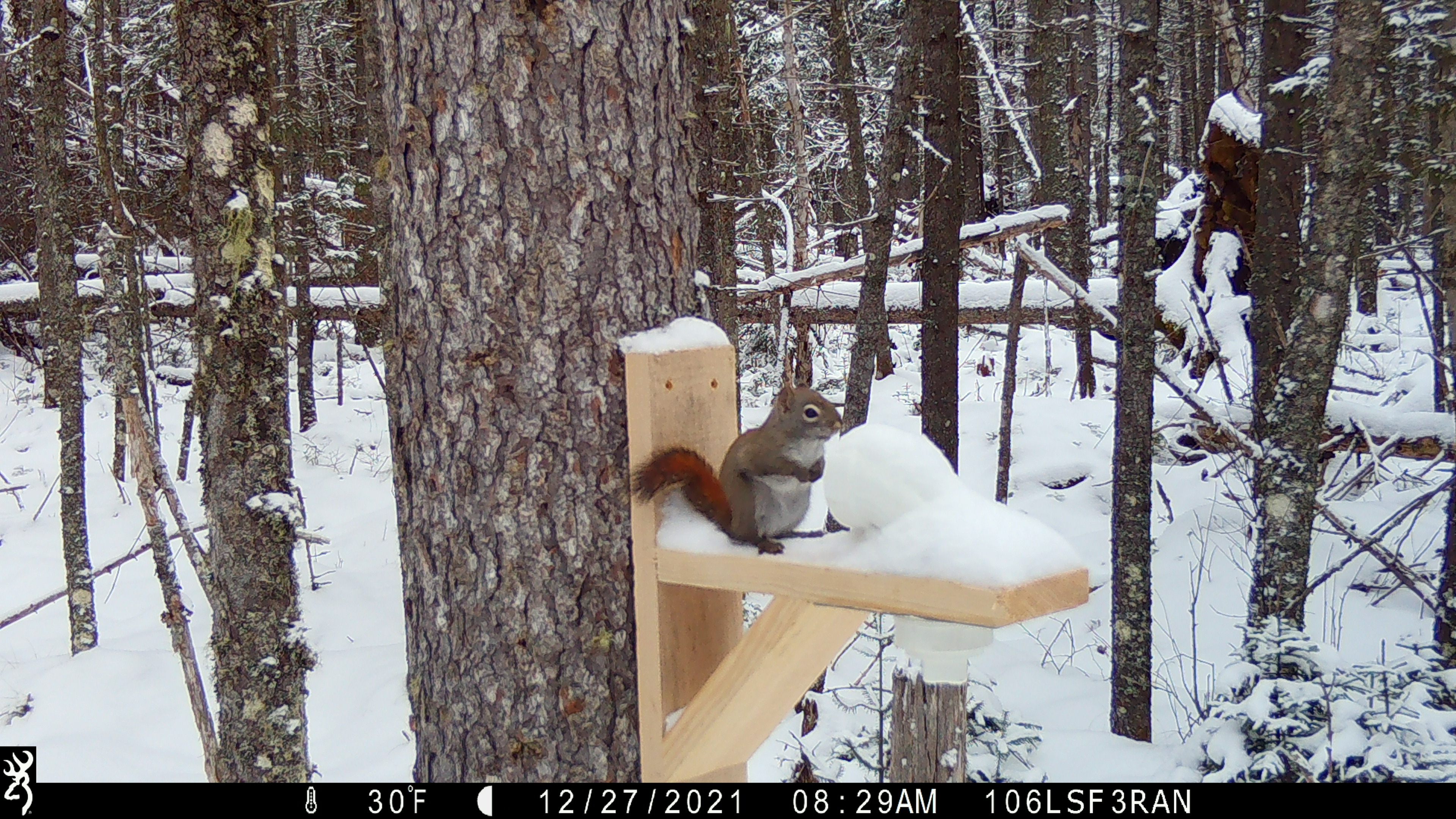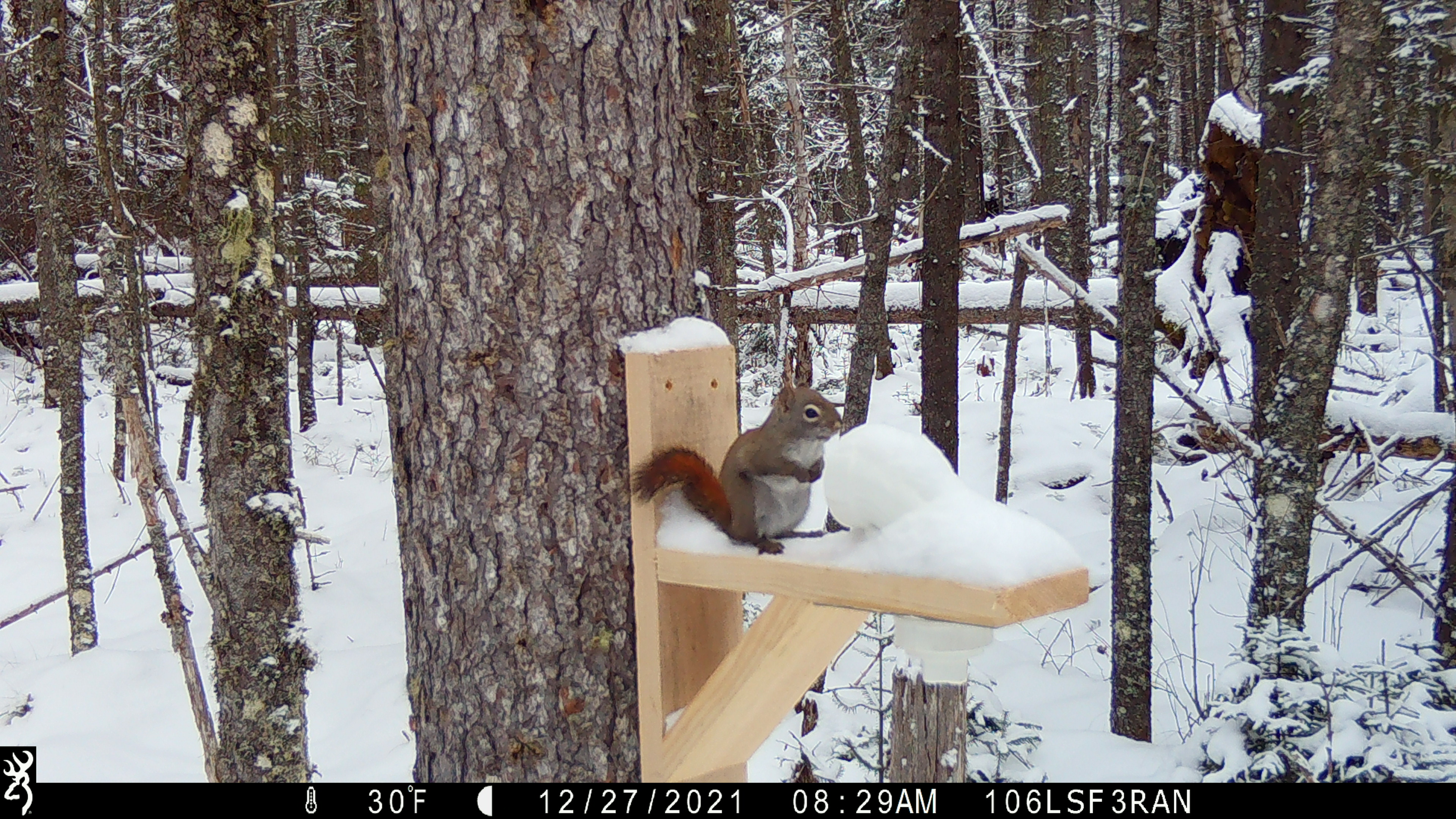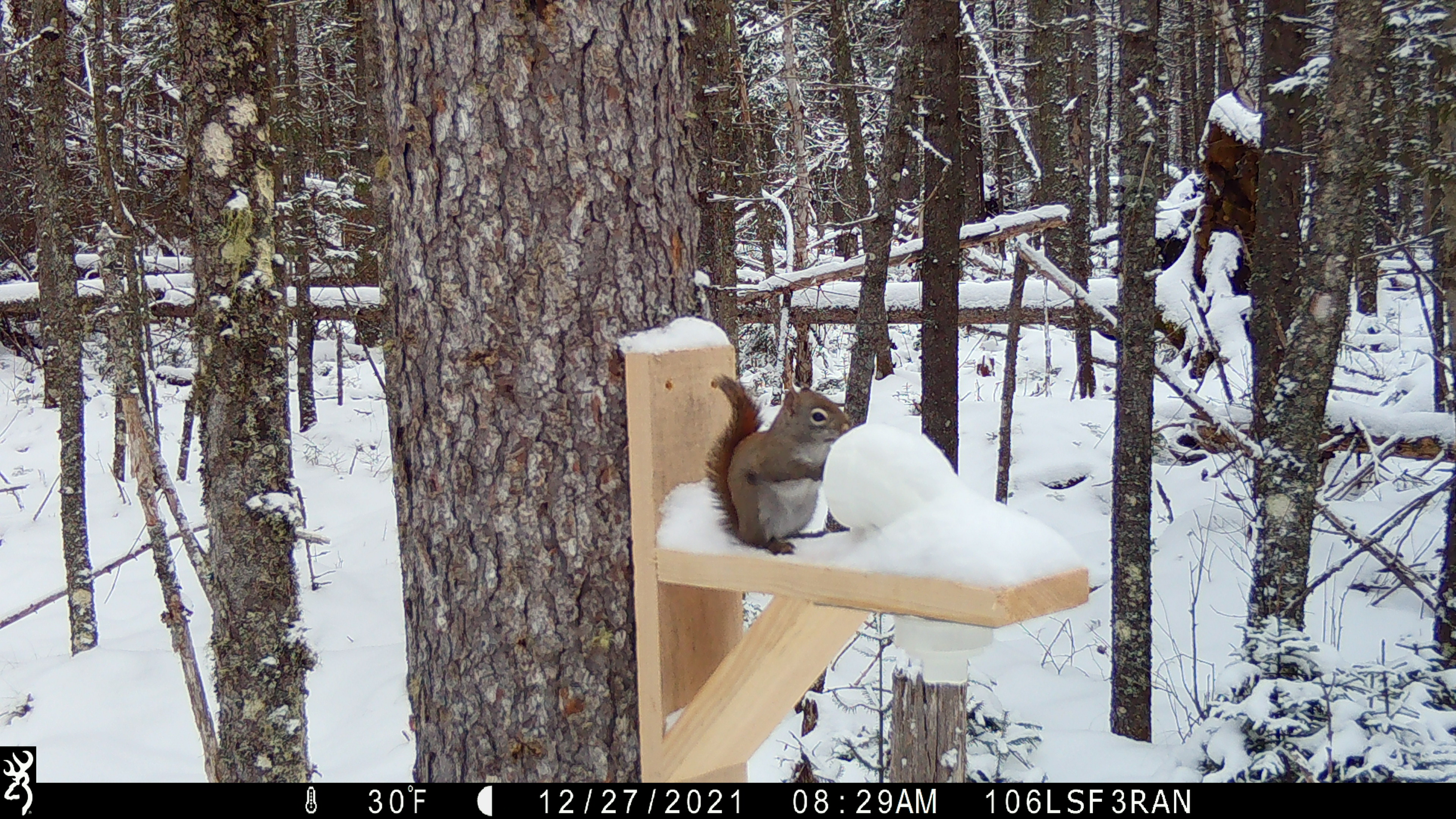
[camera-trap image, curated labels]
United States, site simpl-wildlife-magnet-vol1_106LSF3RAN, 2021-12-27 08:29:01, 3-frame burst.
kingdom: Animalia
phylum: Chordata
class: Mammalia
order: Rodentia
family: Sciuridae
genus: Tamiasciurus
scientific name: Tamiasciurus hudsonicus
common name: red squirrel